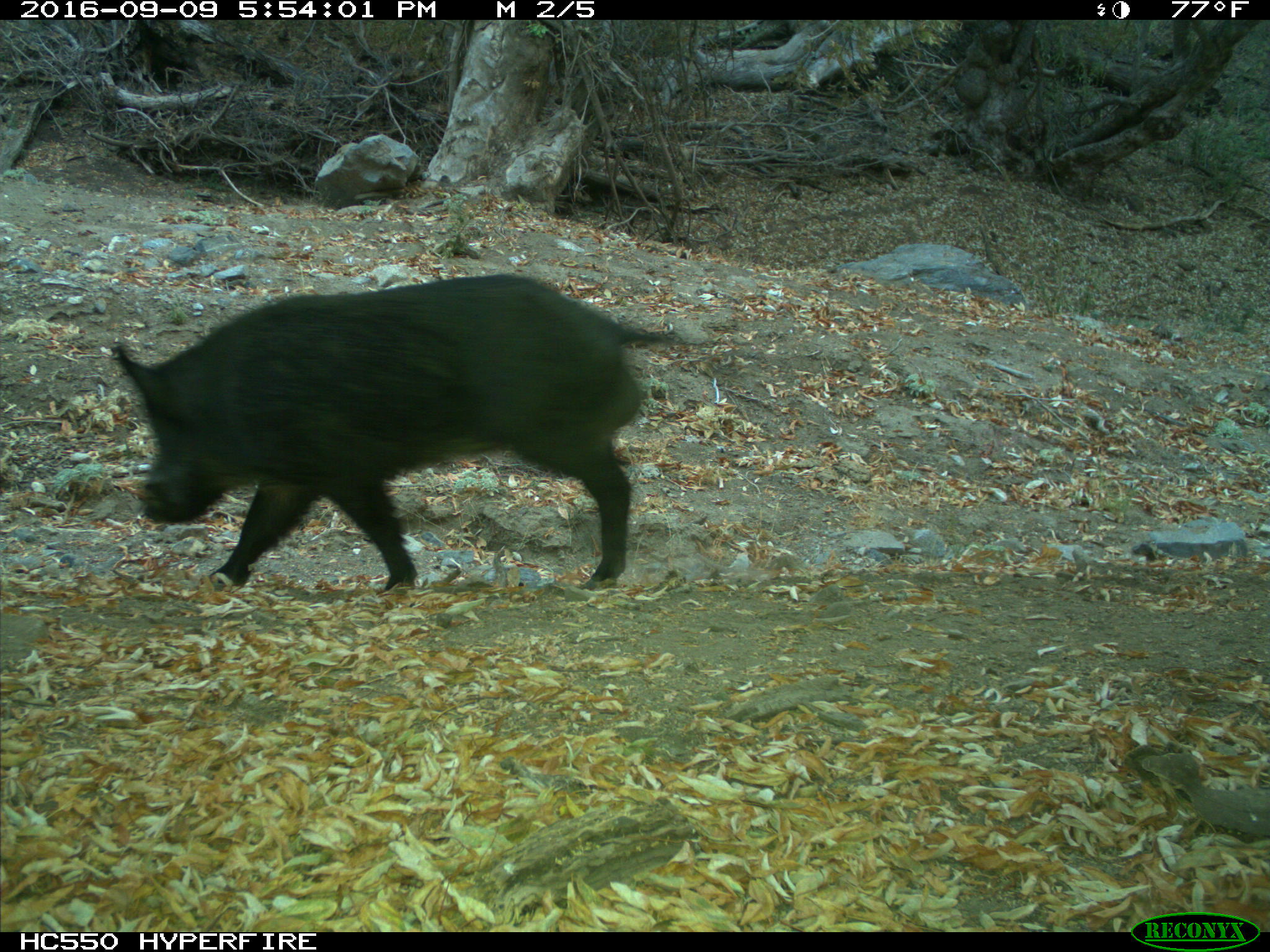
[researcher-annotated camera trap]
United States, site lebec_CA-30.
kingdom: Animalia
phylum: Chordata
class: Mammalia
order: Artiodactyla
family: Suidae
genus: Sus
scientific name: Sus scrofa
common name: wild boar